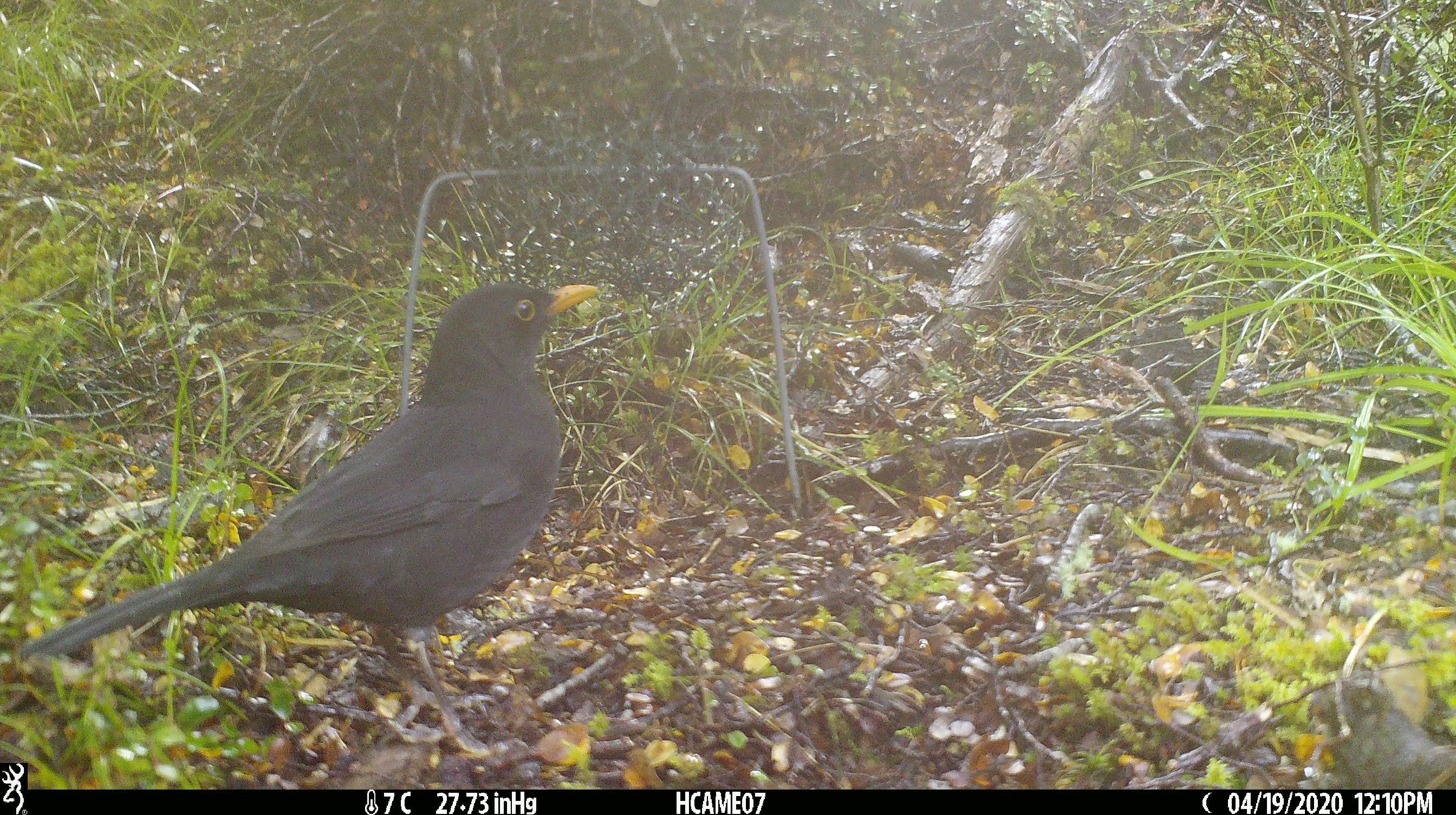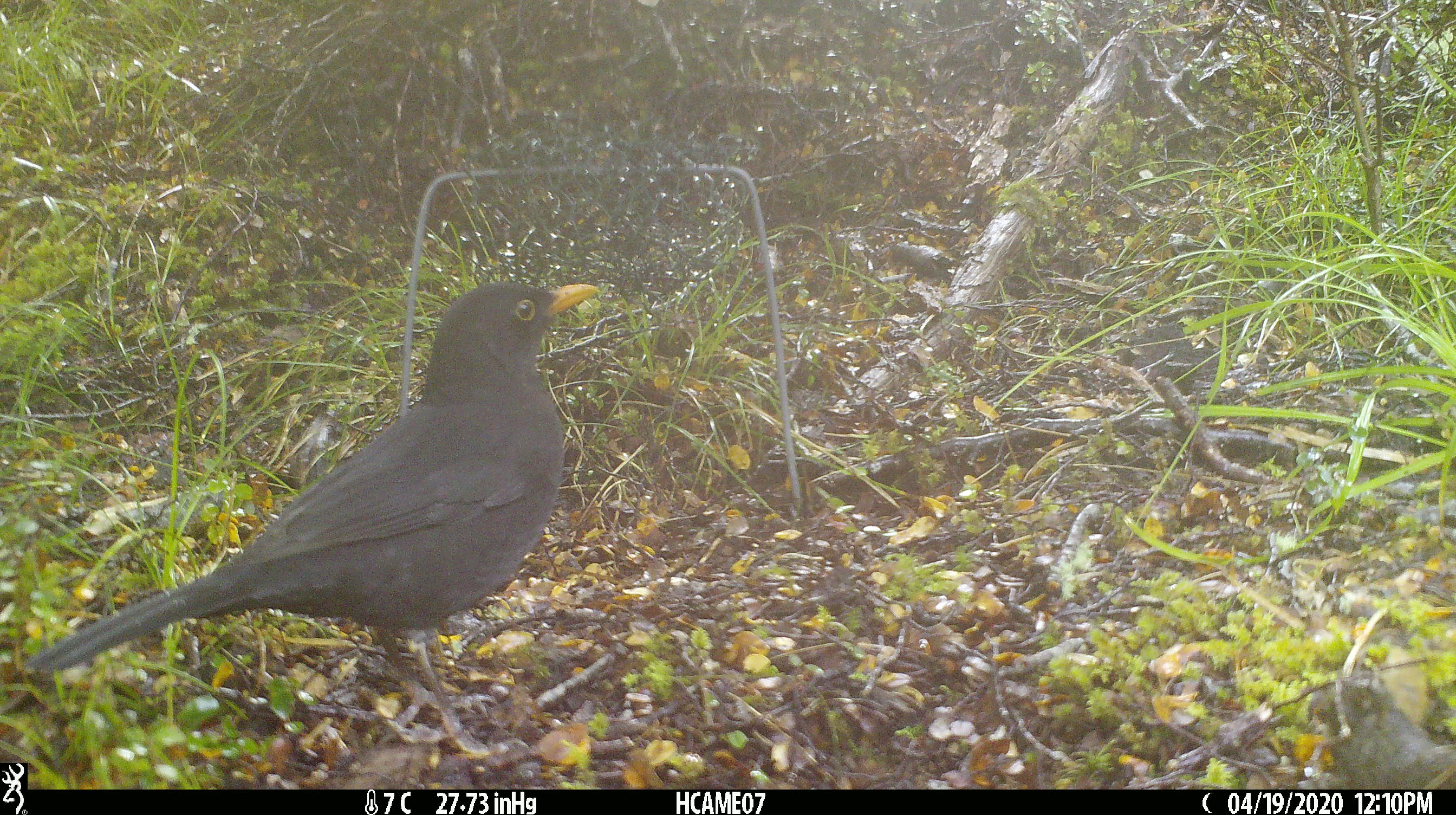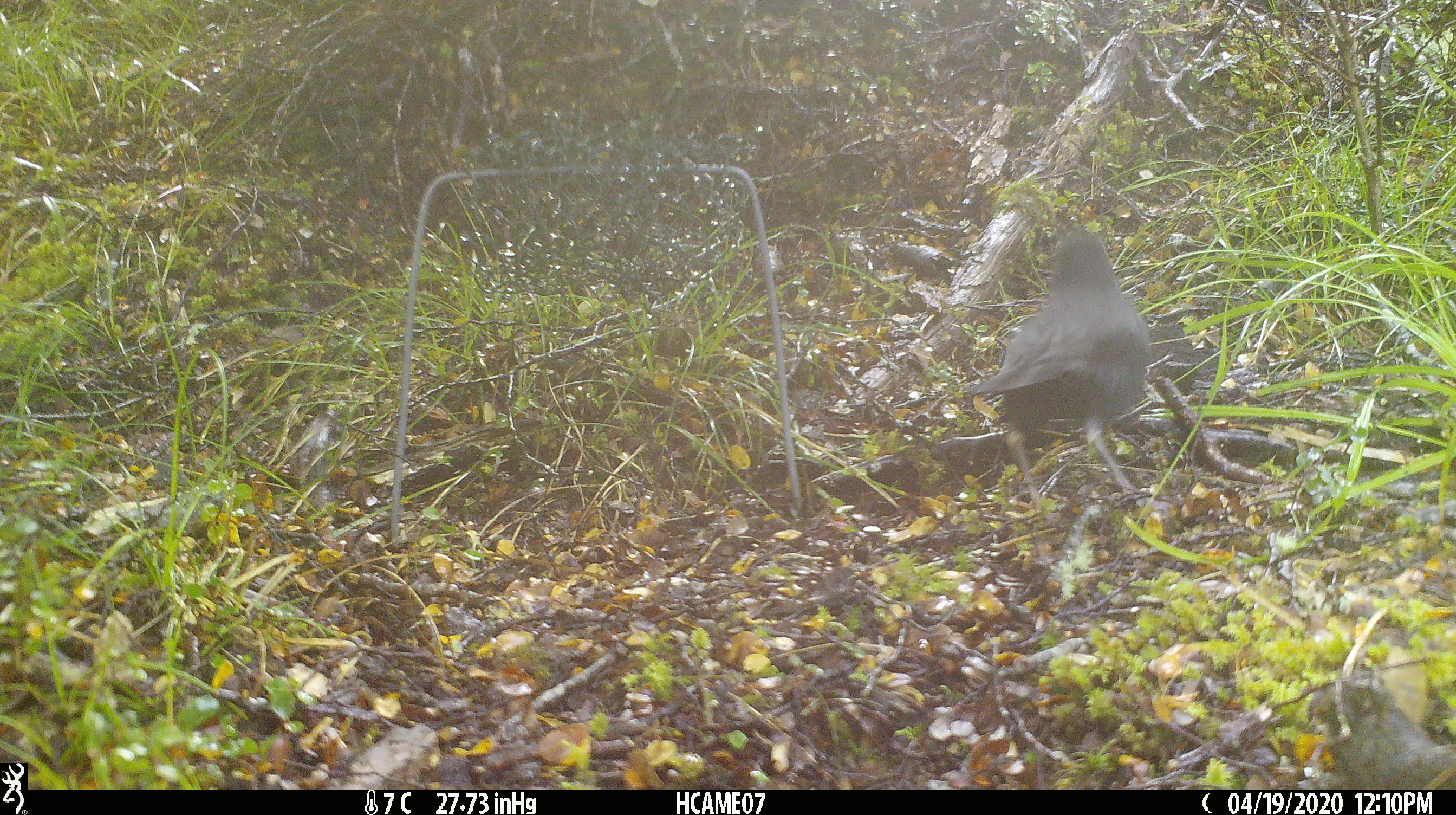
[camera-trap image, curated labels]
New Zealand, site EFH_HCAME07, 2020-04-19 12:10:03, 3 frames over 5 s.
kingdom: Animalia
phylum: Chordata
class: Aves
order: Passeriformes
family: Turdidae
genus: Turdus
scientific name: Turdus merula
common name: eurasian blackbird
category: blackbird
Blackbird (eurasian blackbird) (Turdus merula).